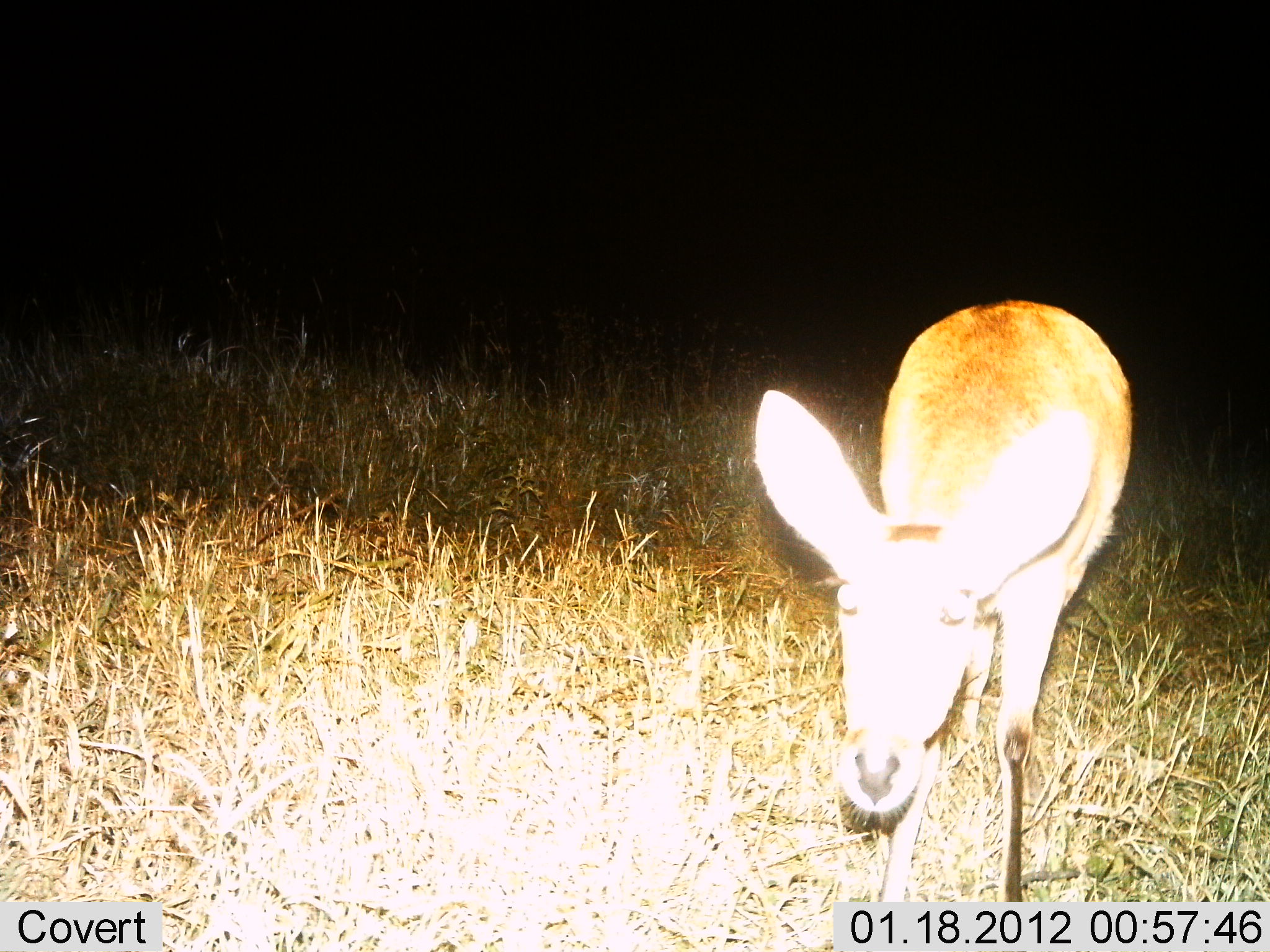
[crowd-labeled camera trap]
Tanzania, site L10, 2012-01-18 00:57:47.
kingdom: Animalia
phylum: Chordata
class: Mammalia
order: Artiodactyla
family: Bovidae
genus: Redunca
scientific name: Redunca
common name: reedbuck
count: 1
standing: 86%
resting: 0%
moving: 7%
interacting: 7%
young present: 0%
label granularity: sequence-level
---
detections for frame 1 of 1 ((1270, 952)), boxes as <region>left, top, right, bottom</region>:
animal: <region>754, 300, 1132, 903</region>